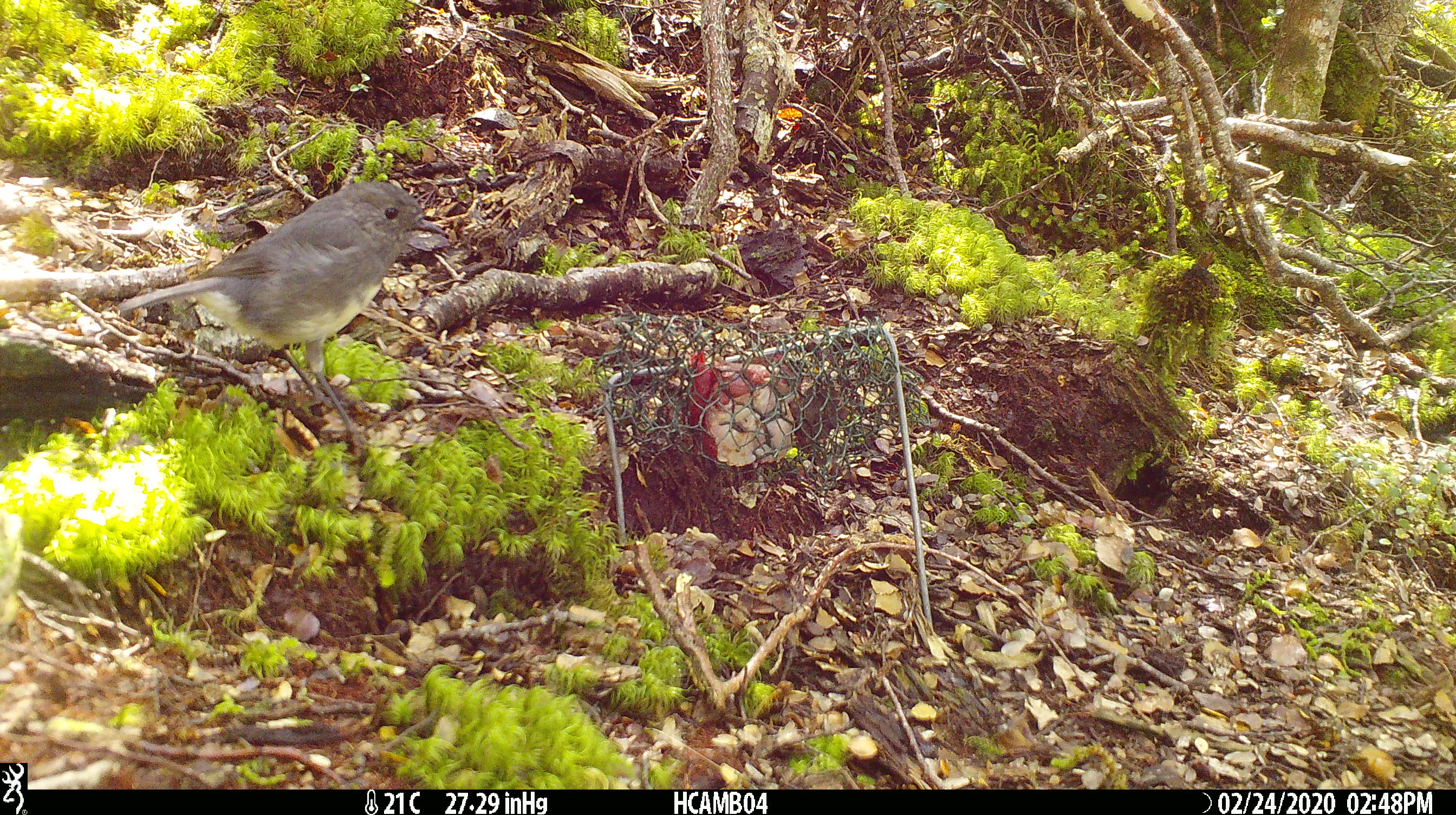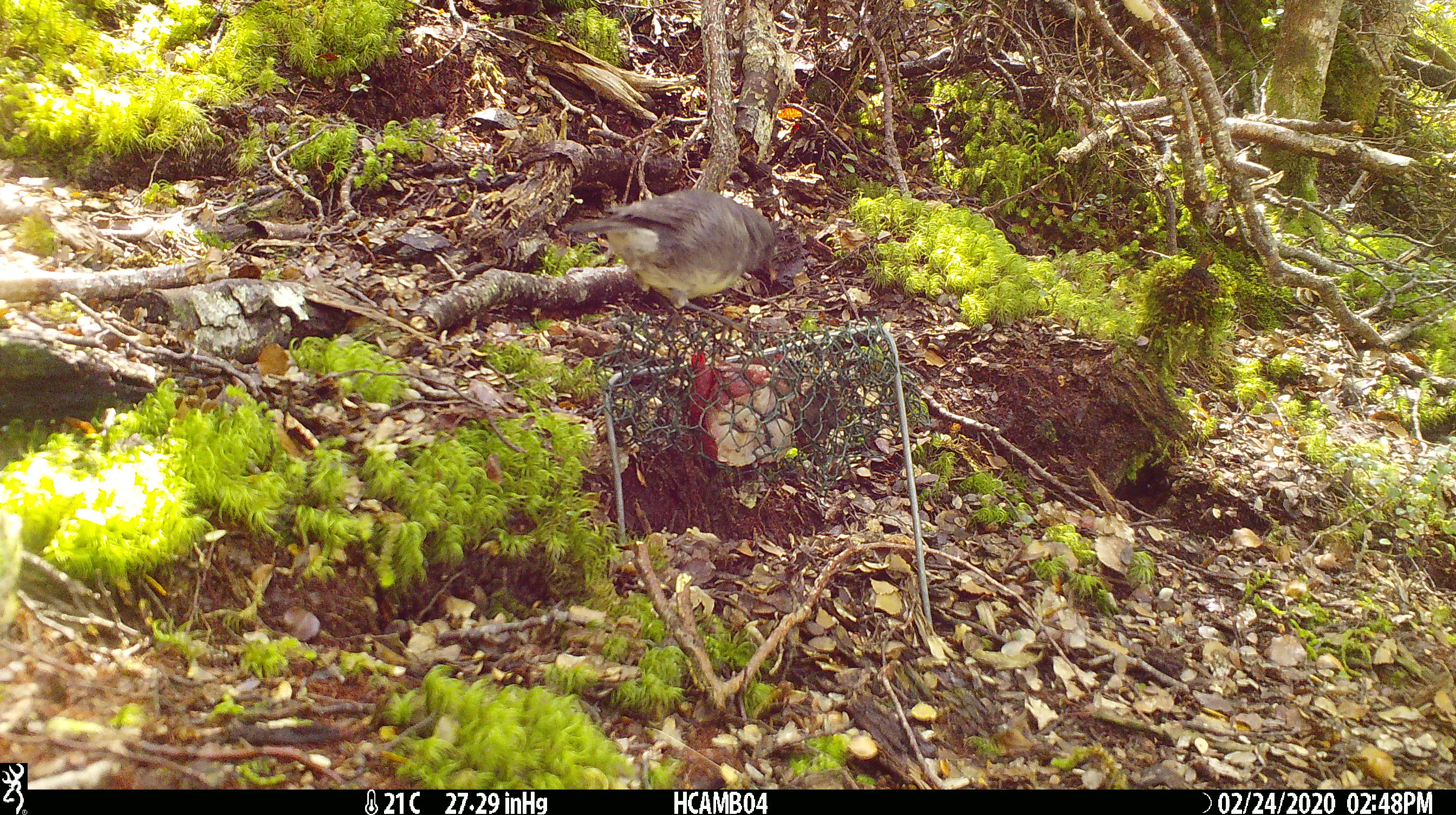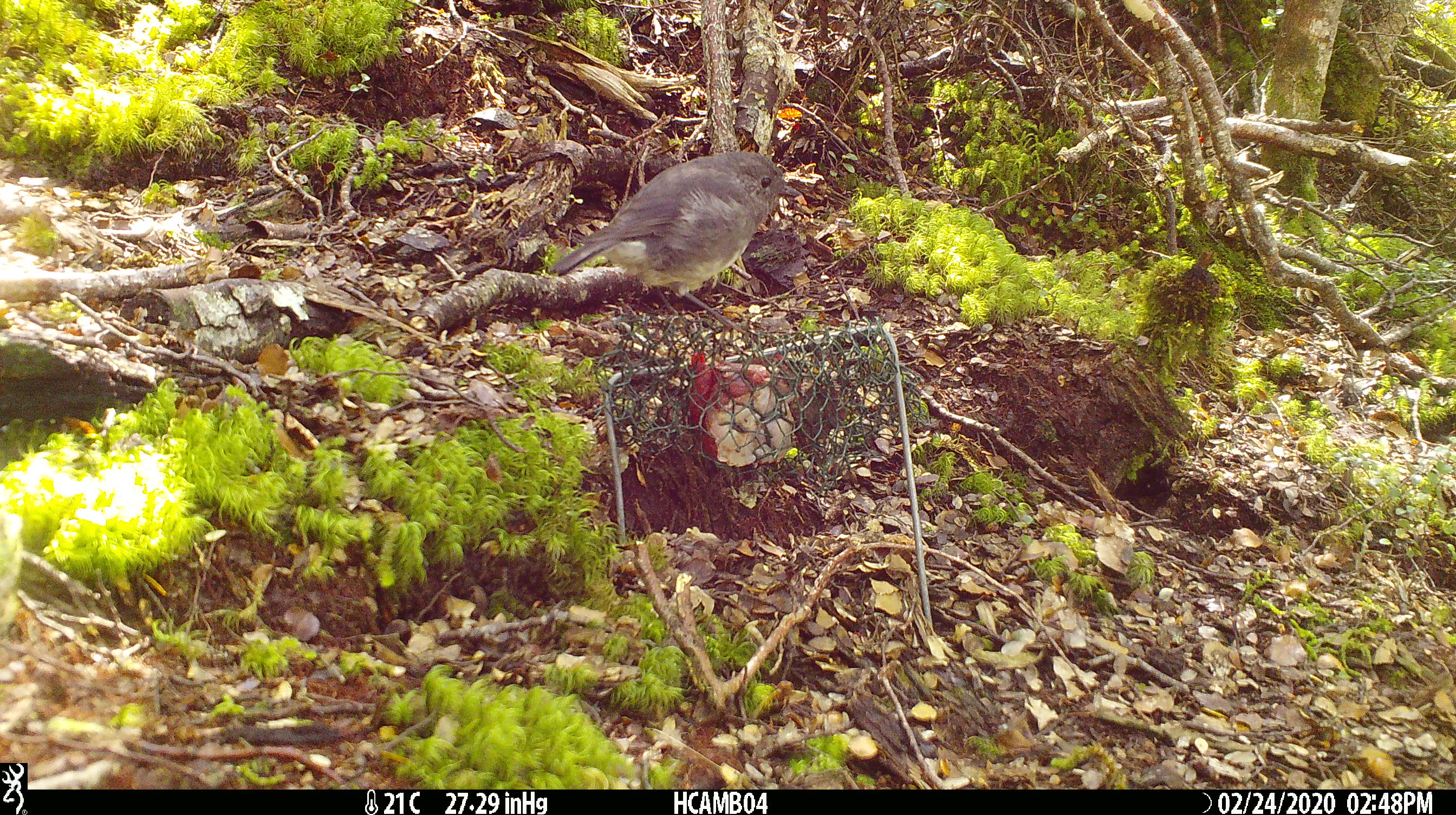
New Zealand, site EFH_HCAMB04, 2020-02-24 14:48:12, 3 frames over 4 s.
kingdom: Animalia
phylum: Chordata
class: Aves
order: Passeriformes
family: Petroicidae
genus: Petroica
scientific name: Petroica australis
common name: new zealand robin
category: robin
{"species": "robin (new zealand robin) (Petroica australis)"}